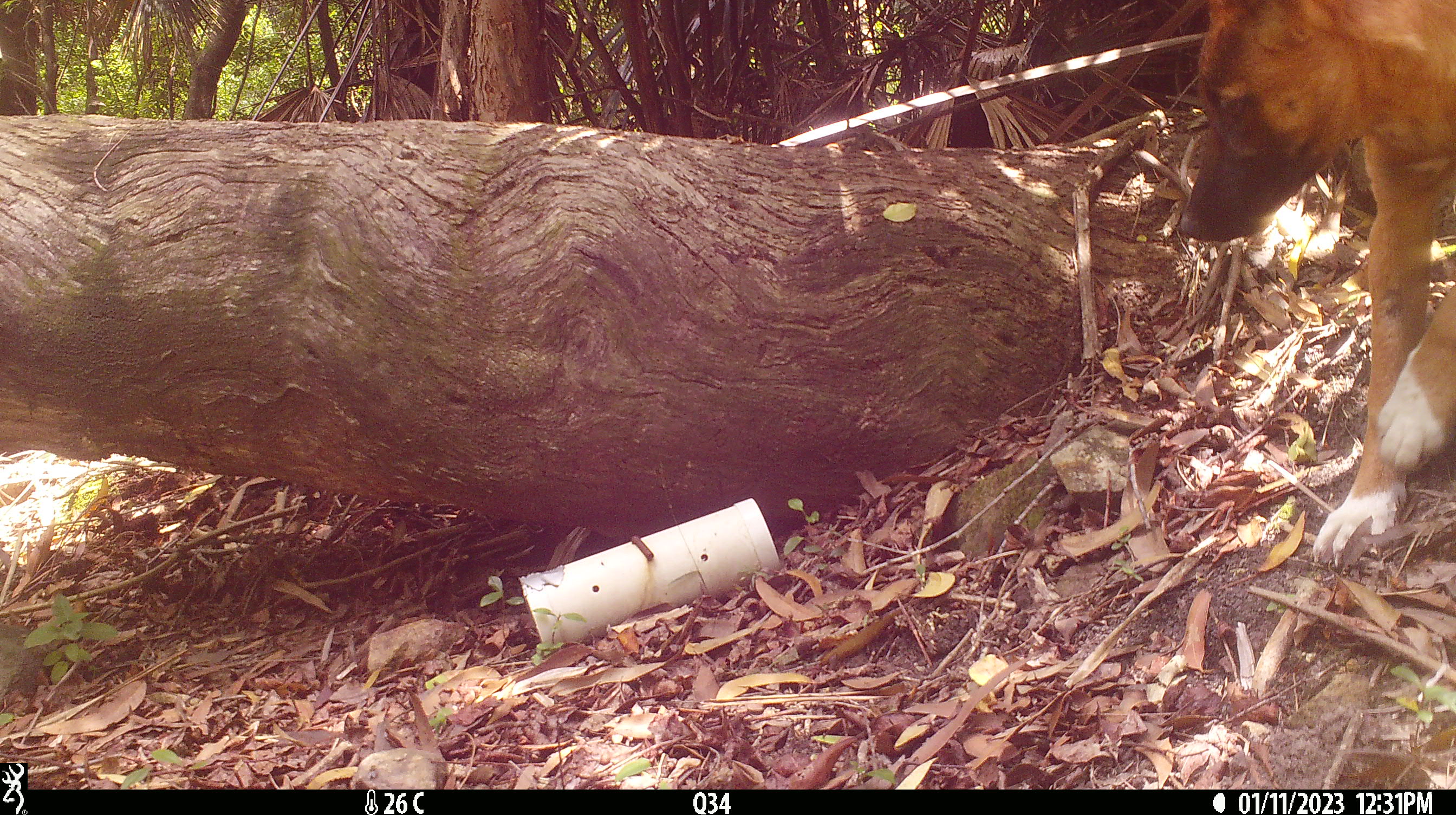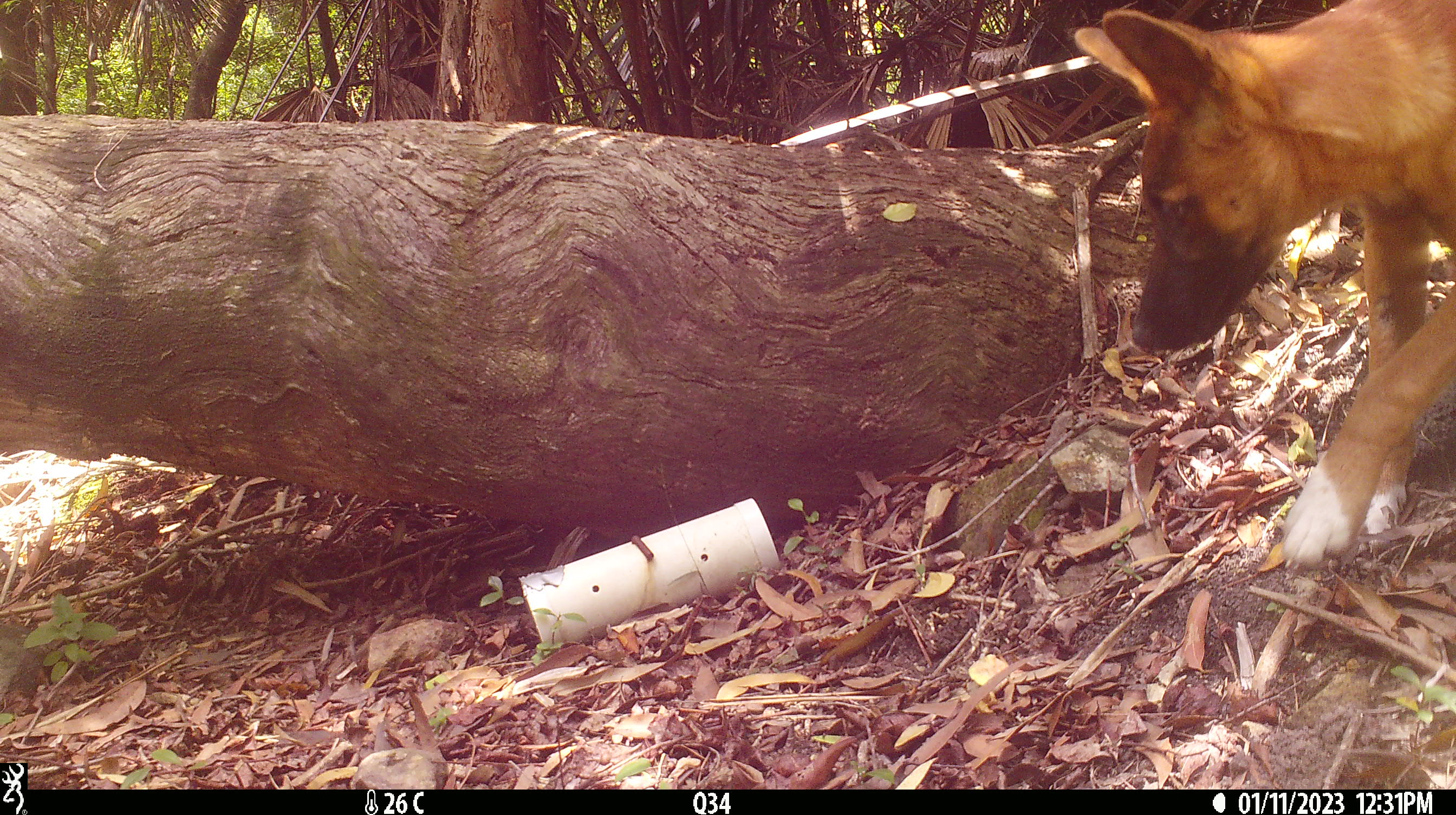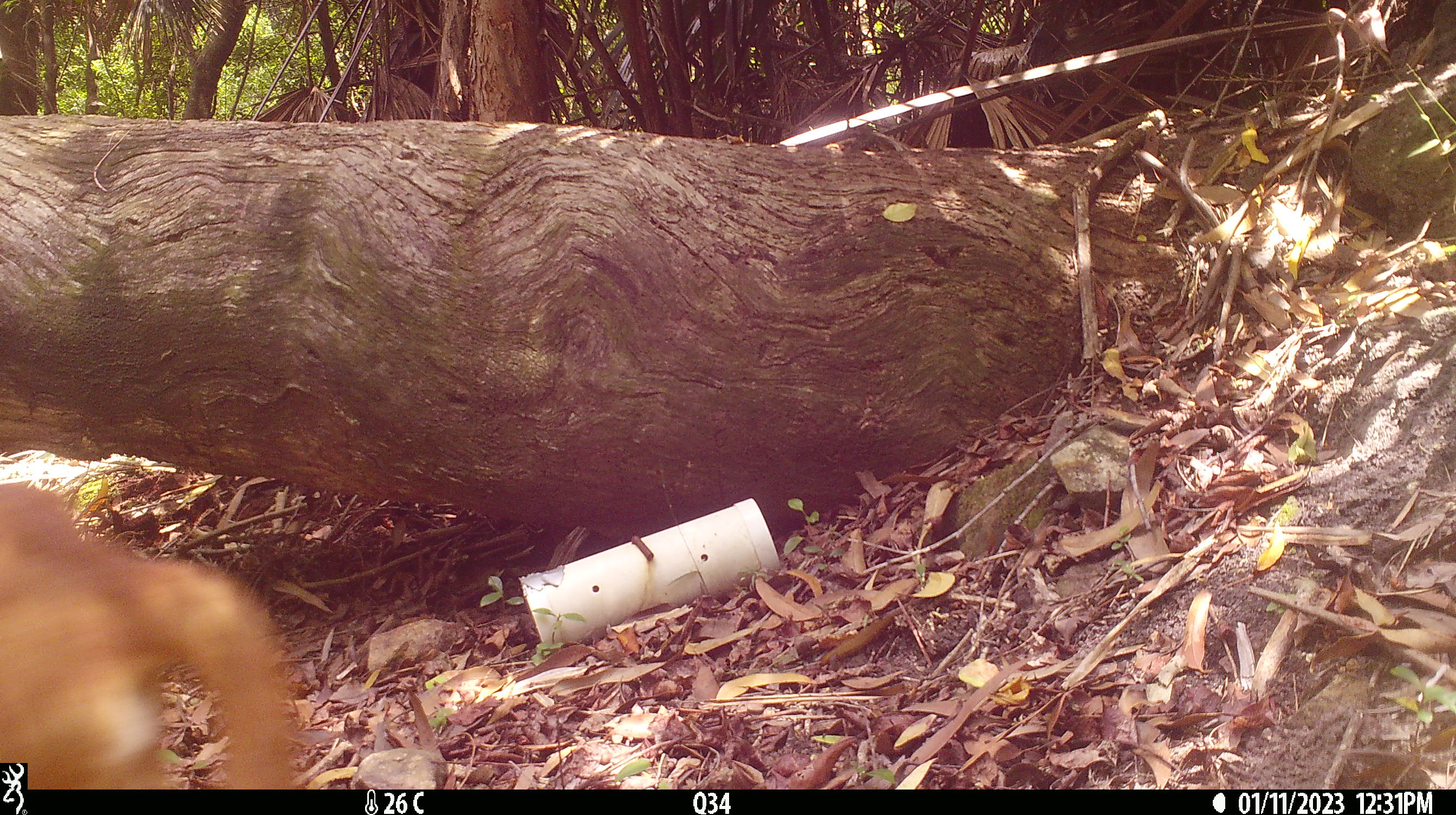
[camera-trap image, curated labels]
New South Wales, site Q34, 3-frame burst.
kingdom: Animalia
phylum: Chordata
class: Mammalia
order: Carnivora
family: Canidae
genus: Canis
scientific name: Canis familiaris dingo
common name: dingo